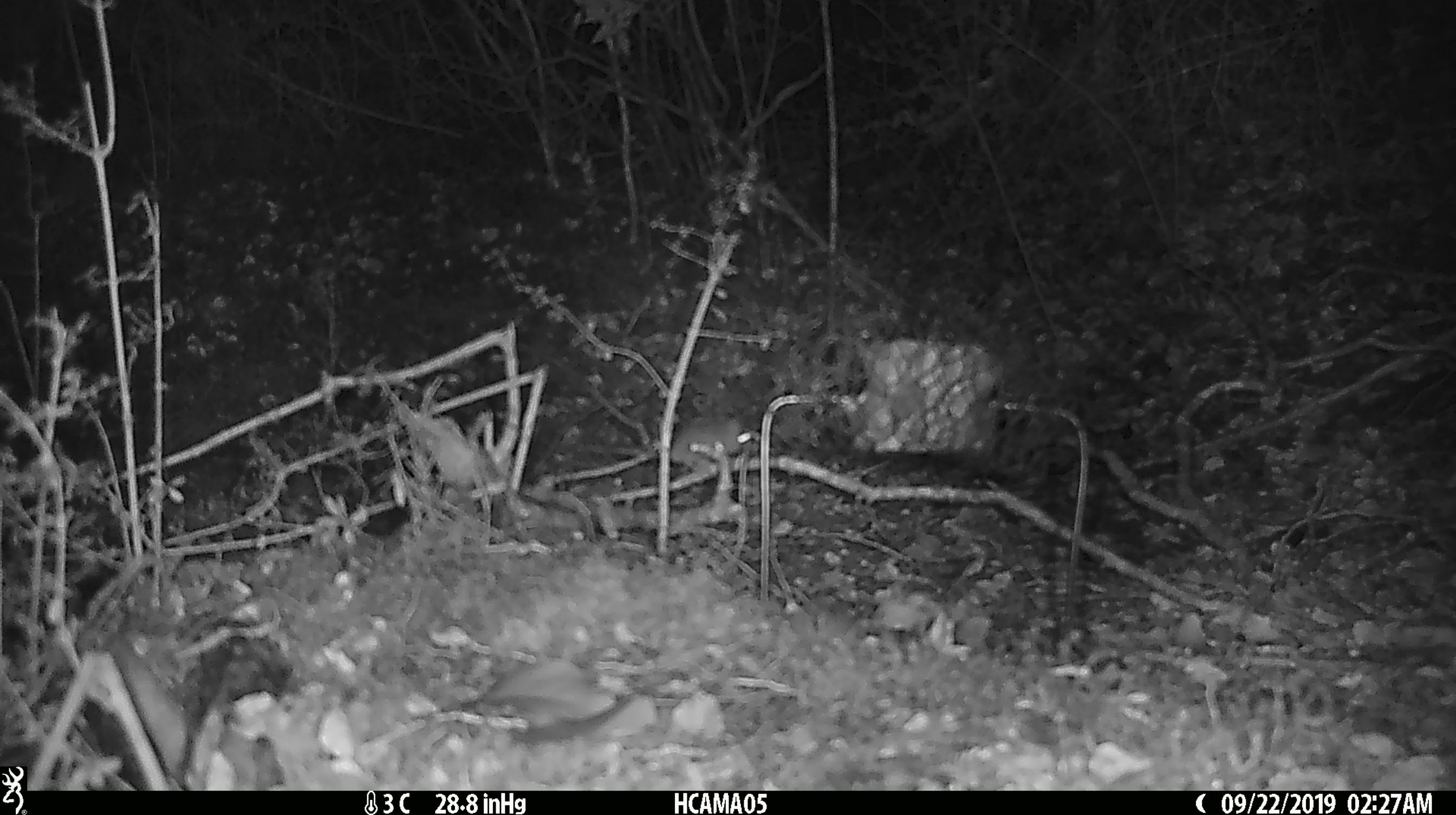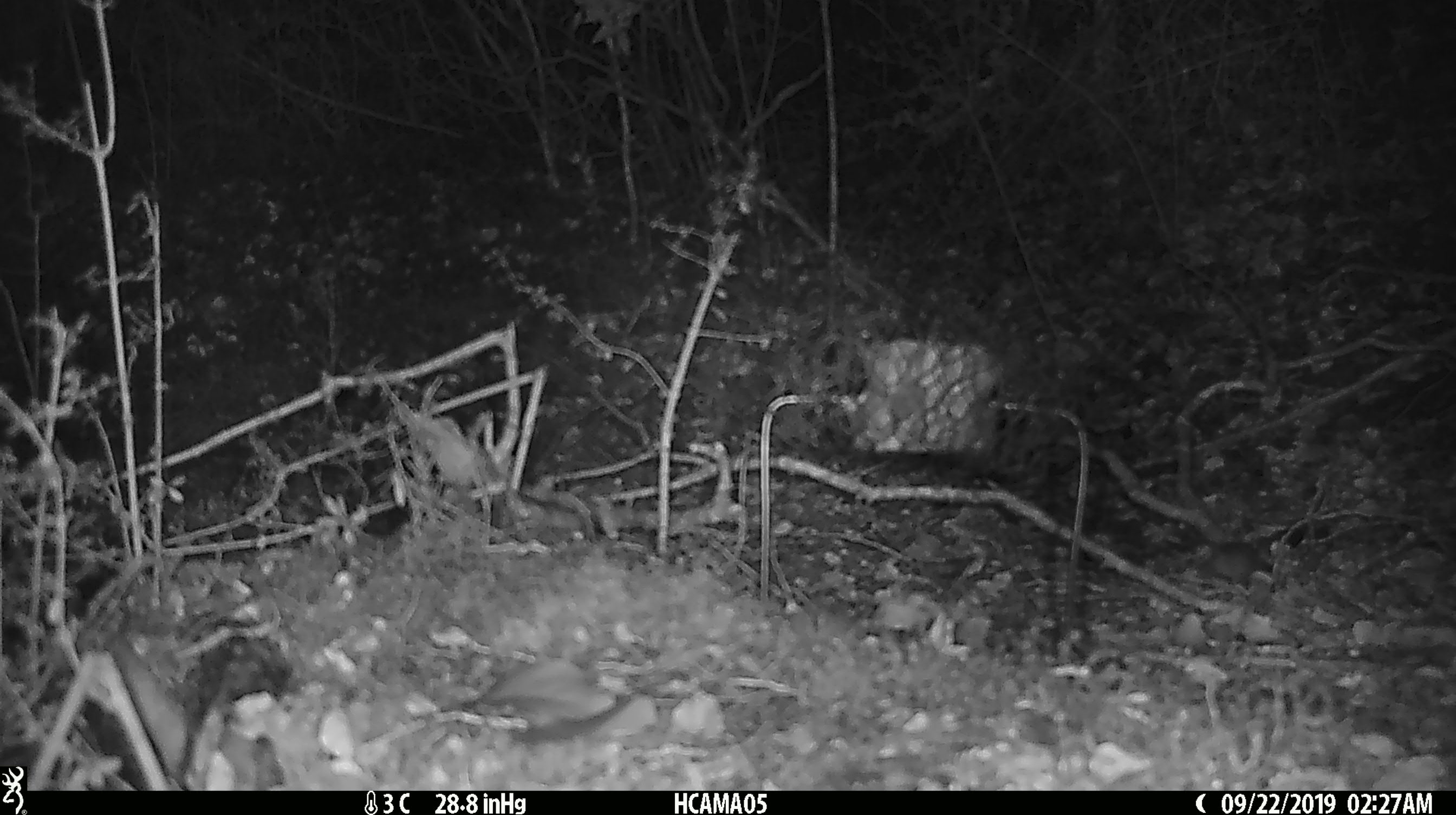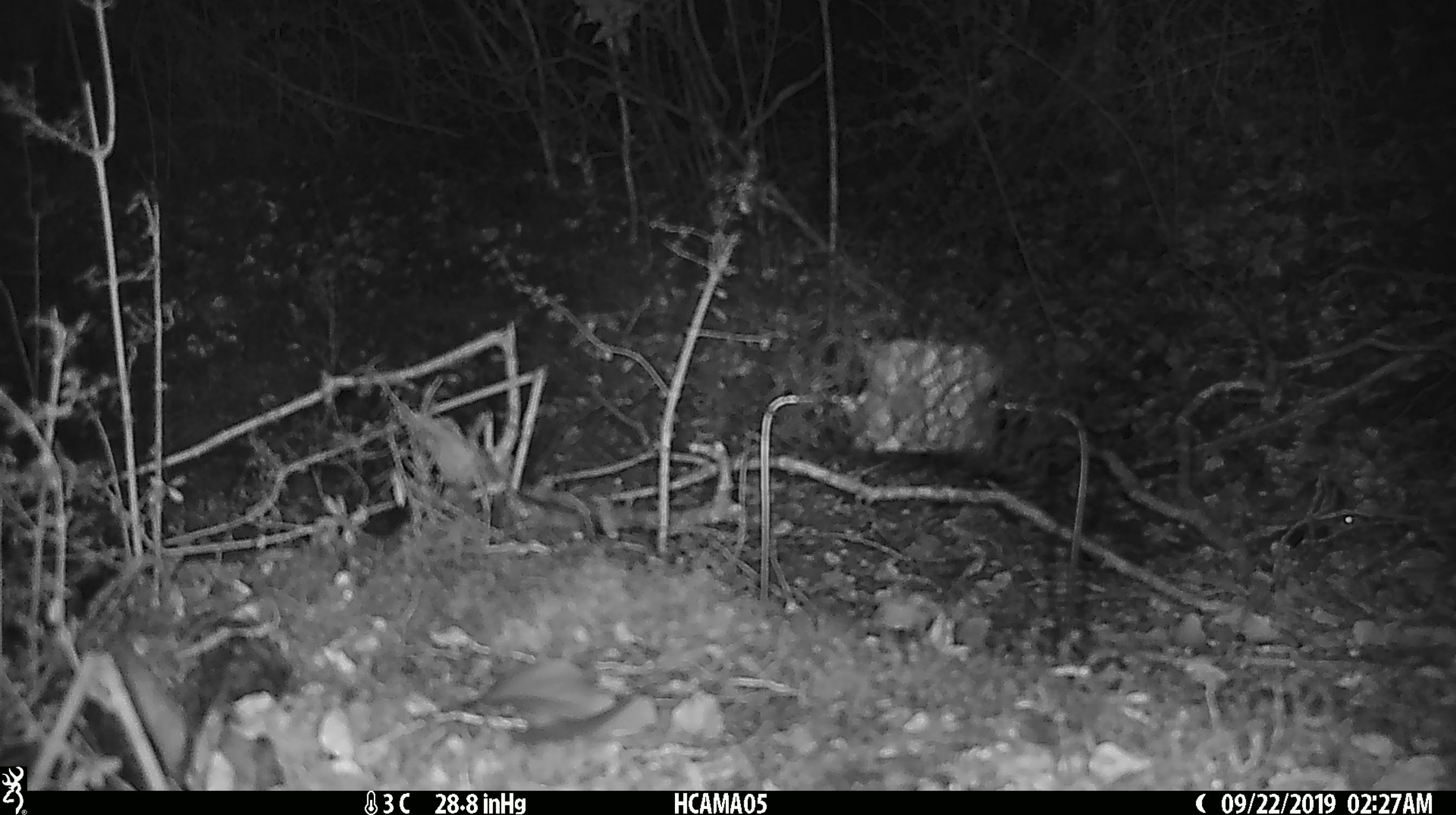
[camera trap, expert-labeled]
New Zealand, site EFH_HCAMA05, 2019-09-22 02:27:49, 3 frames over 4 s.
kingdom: Animalia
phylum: Chordata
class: Mammalia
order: Rodentia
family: Muridae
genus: Mus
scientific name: Mus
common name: mouse